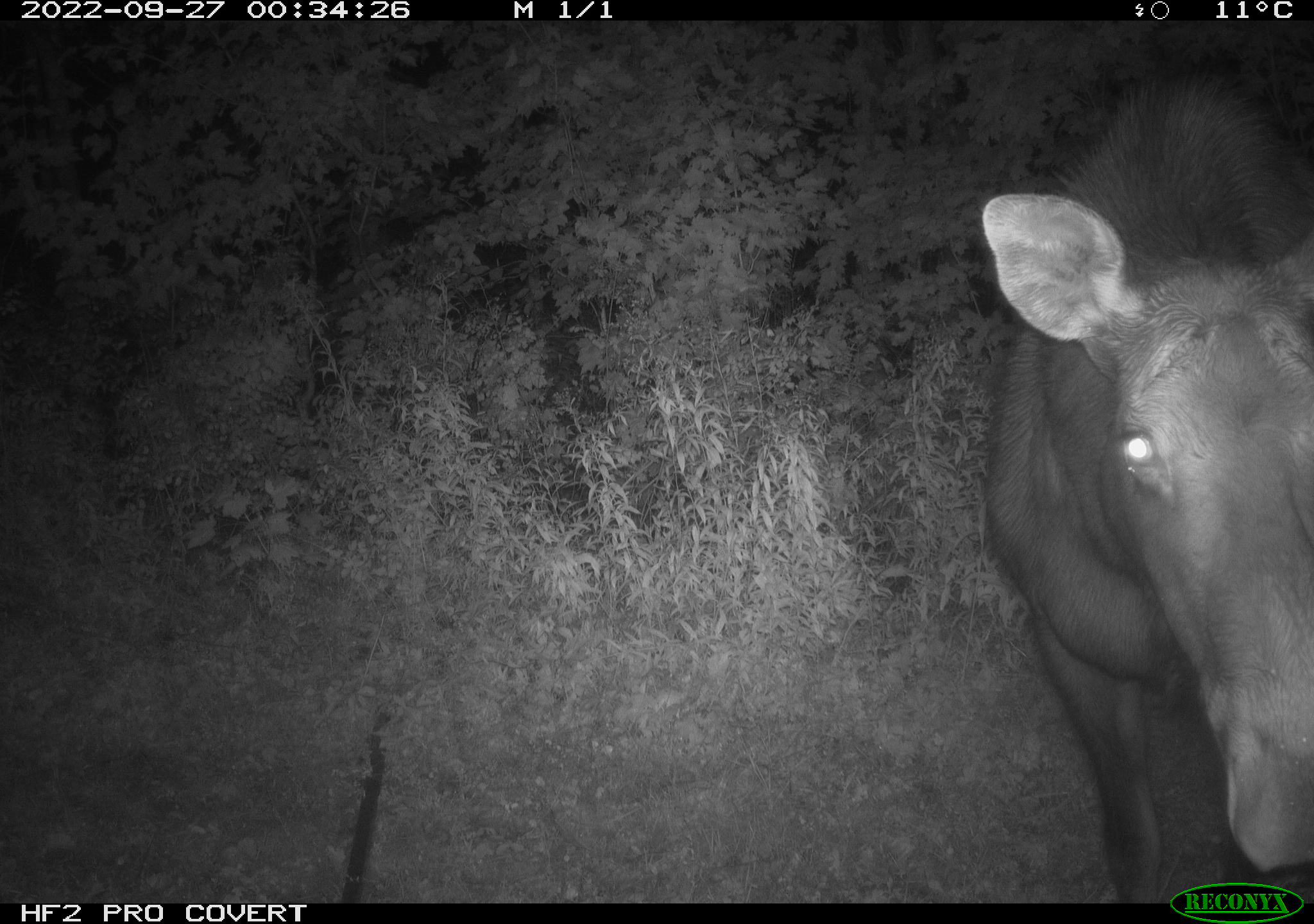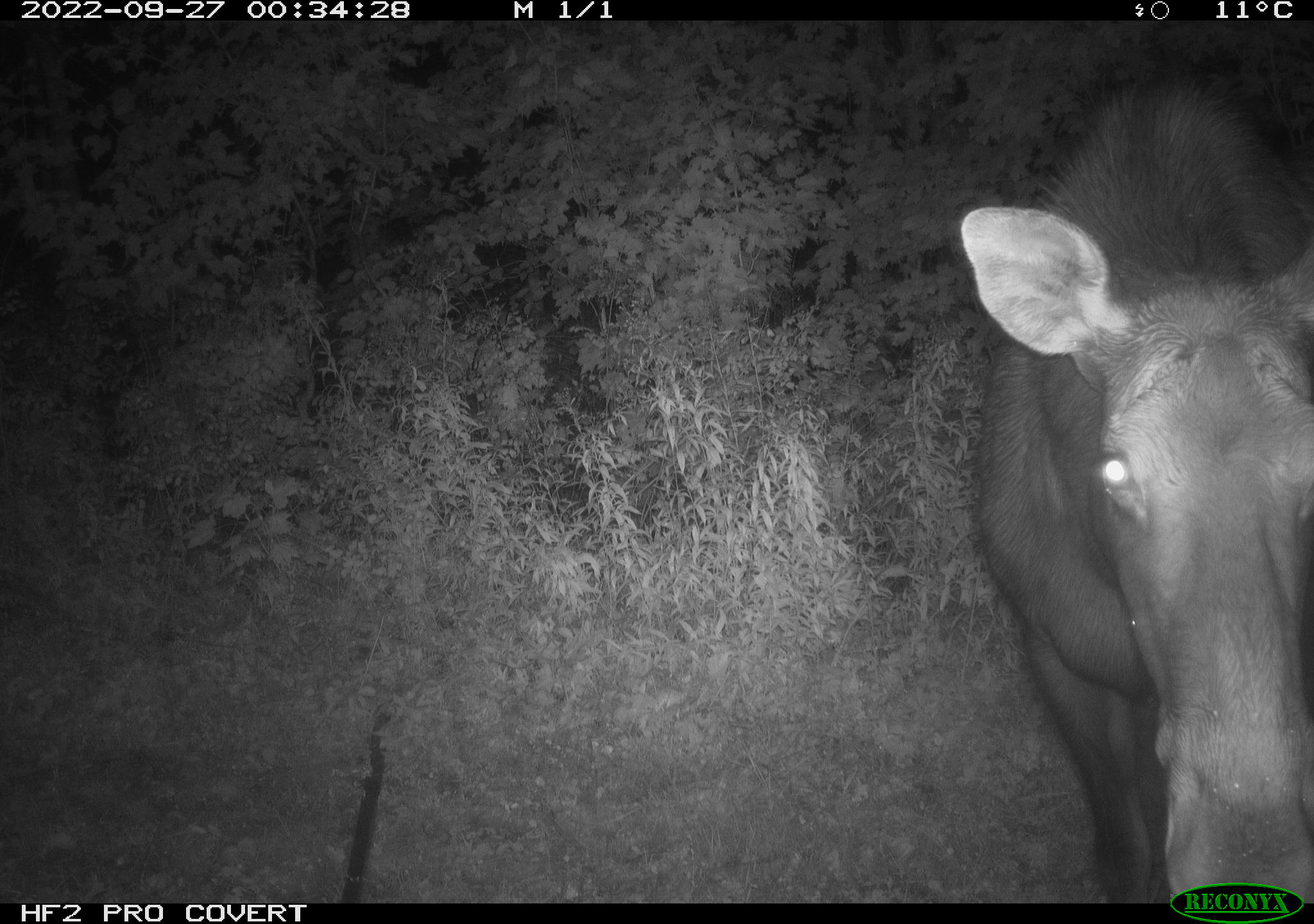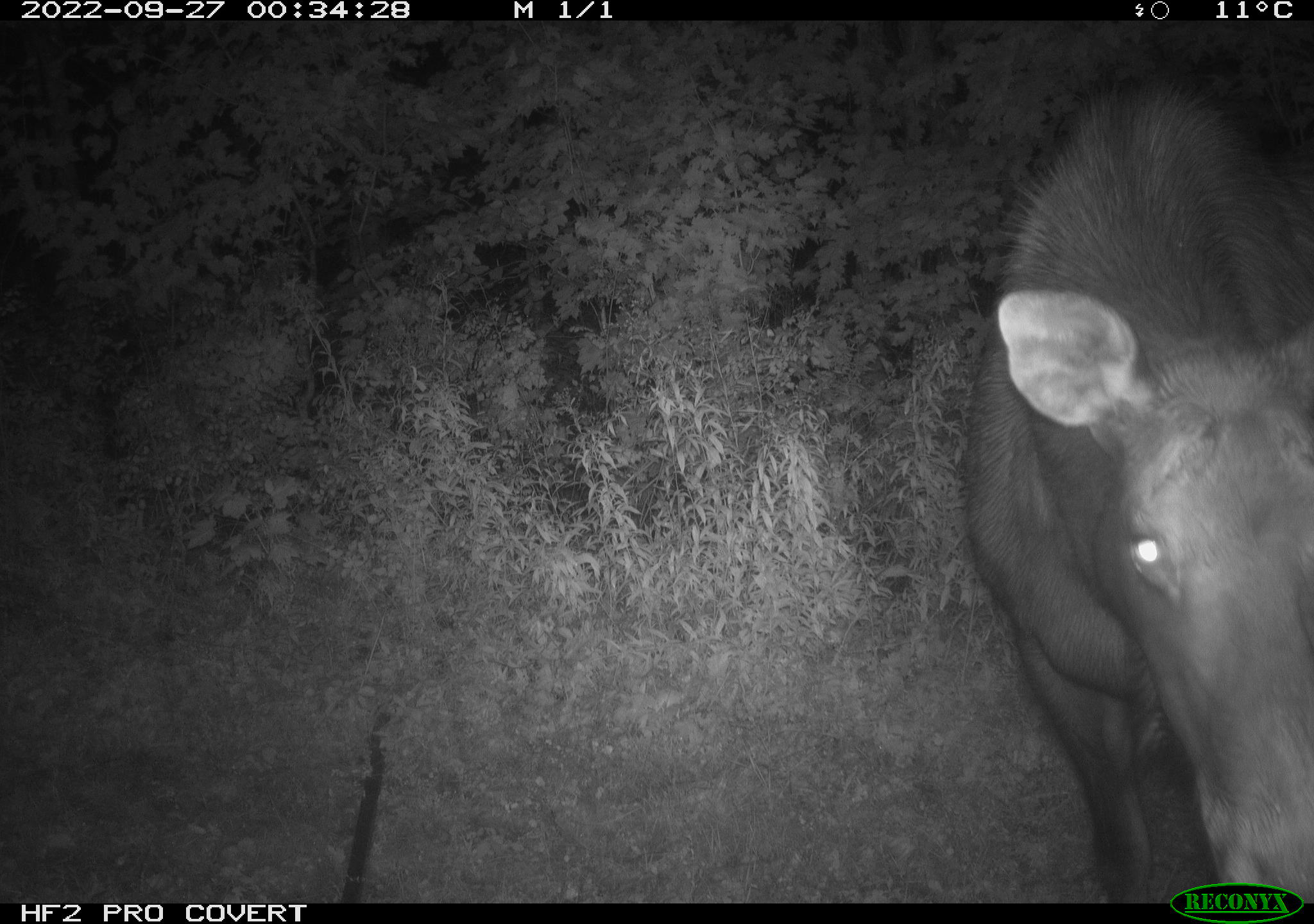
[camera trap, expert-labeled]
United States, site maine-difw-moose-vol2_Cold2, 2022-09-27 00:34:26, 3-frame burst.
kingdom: Animalia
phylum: Chordata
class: Mammalia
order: Artiodactyla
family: Cervidae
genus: Alces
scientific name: Alces alces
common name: moose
Moose (Alces alces).